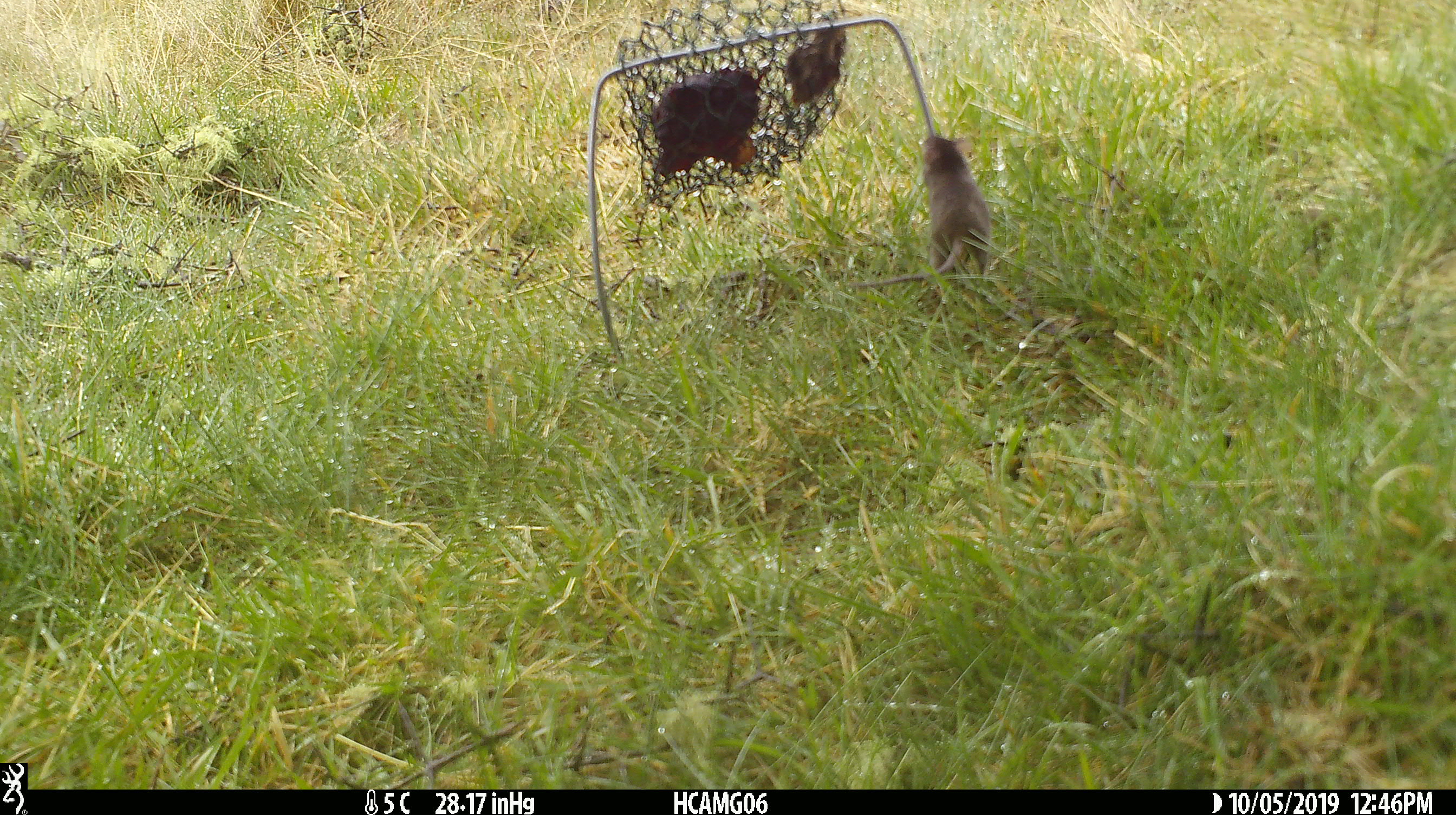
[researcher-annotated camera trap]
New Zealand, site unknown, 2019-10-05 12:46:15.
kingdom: Animalia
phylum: Chordata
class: Mammalia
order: Rodentia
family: Muridae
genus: Mus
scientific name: Mus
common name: mouse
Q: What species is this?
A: Mouse (Mus).